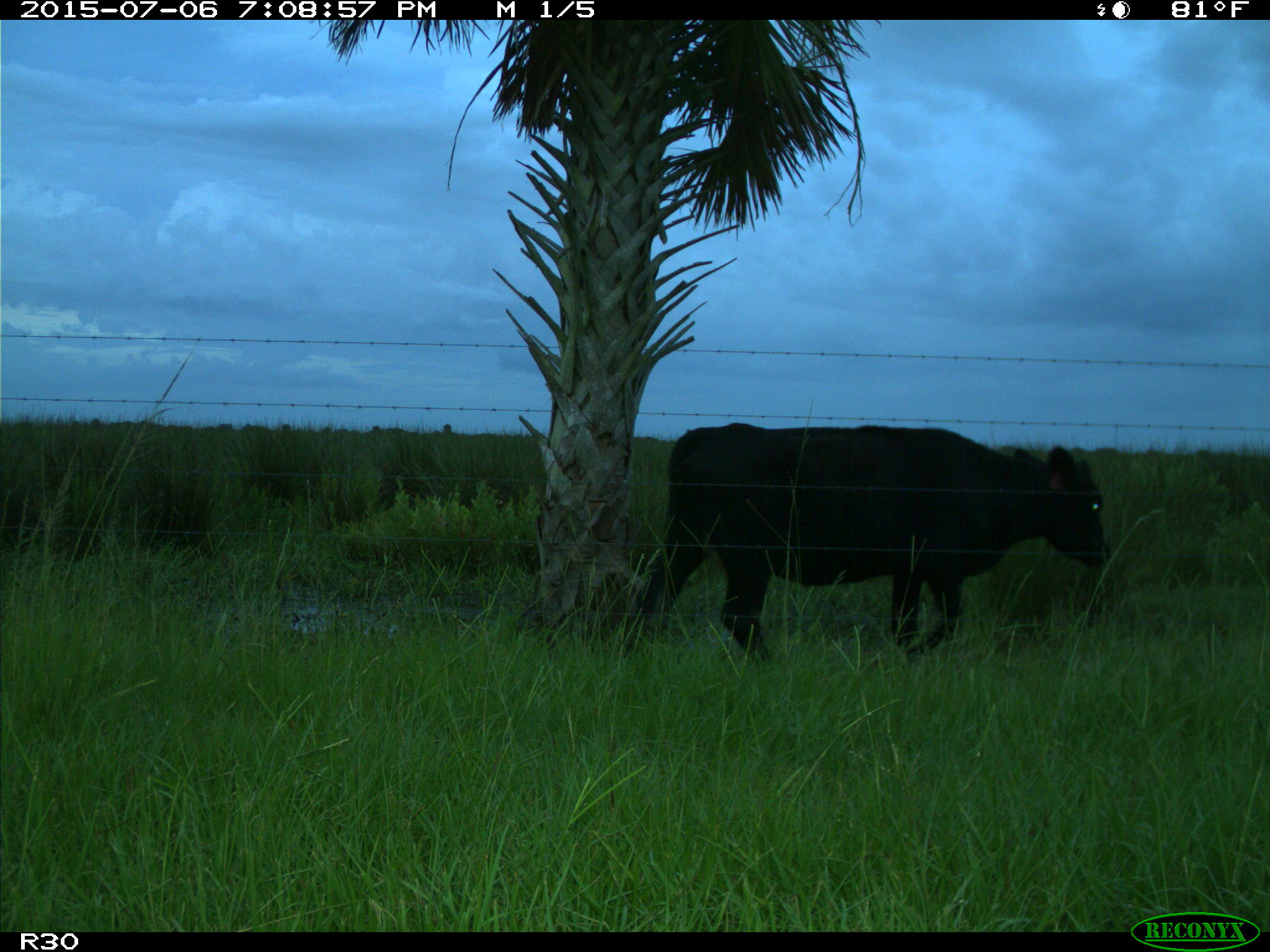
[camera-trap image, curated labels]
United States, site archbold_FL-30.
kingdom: Animalia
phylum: Chordata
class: Mammalia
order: Artiodactyla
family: Bovidae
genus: Bos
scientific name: Bos taurus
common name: domestic cow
Bos taurus (domestic cow).